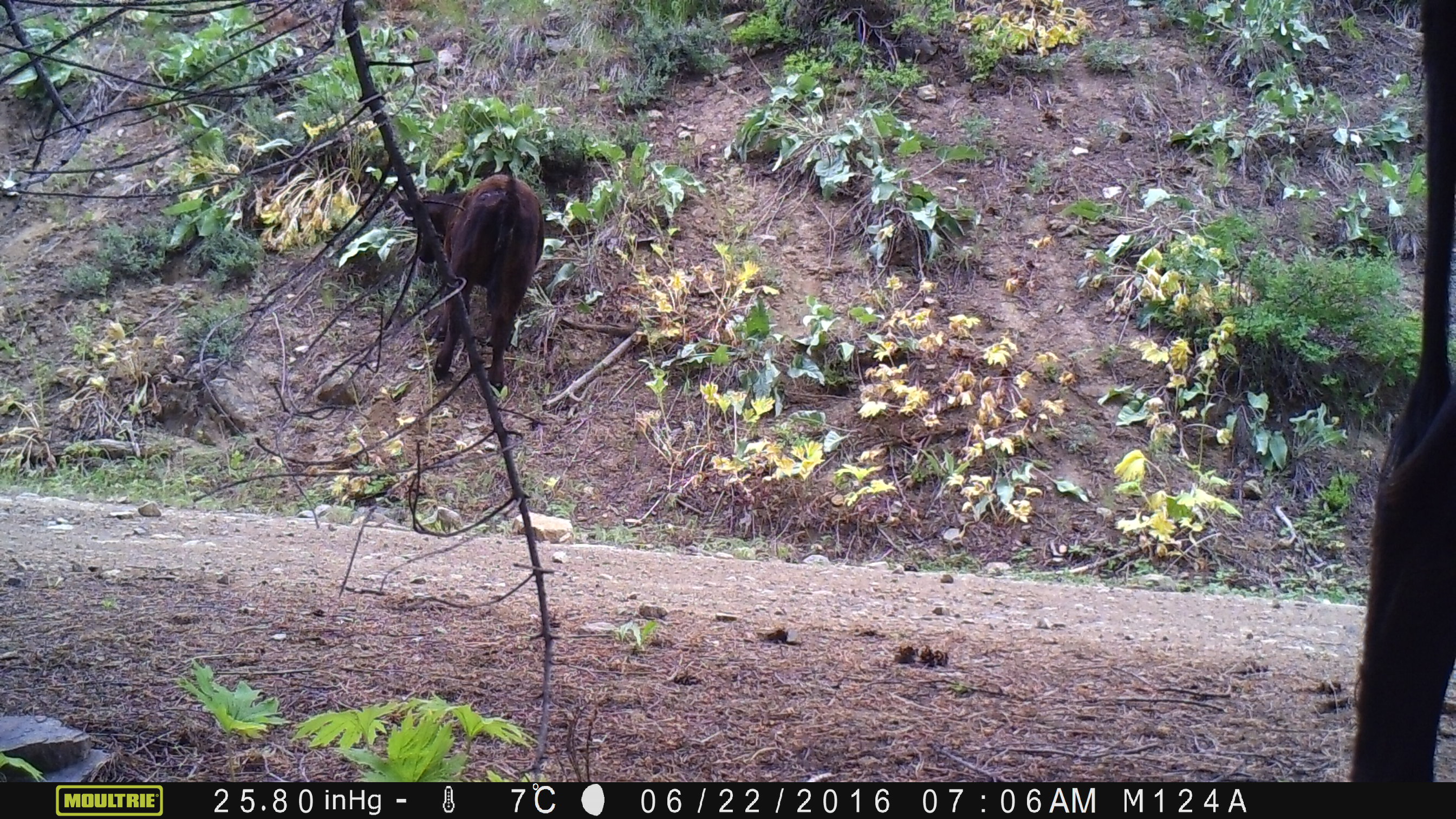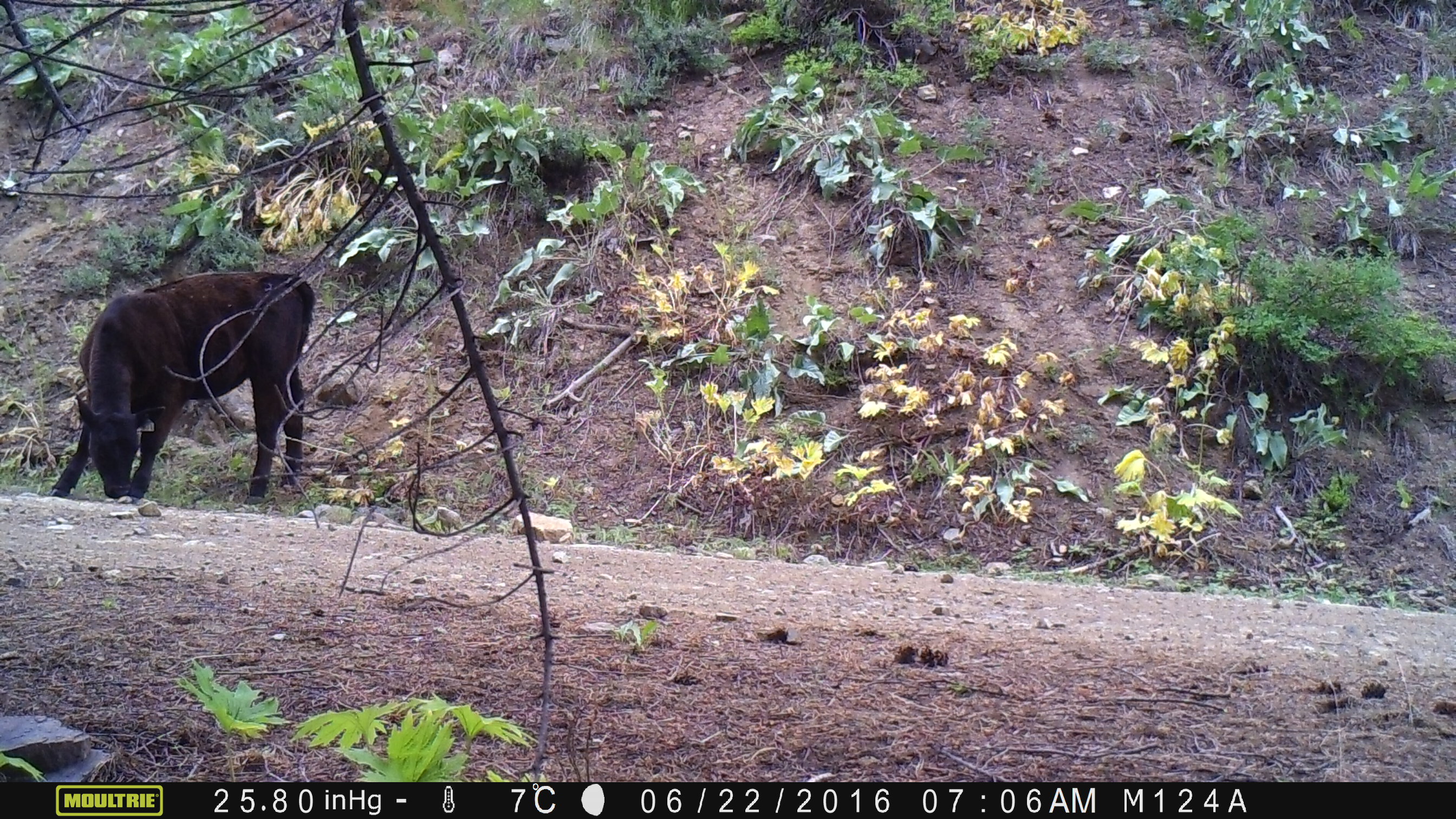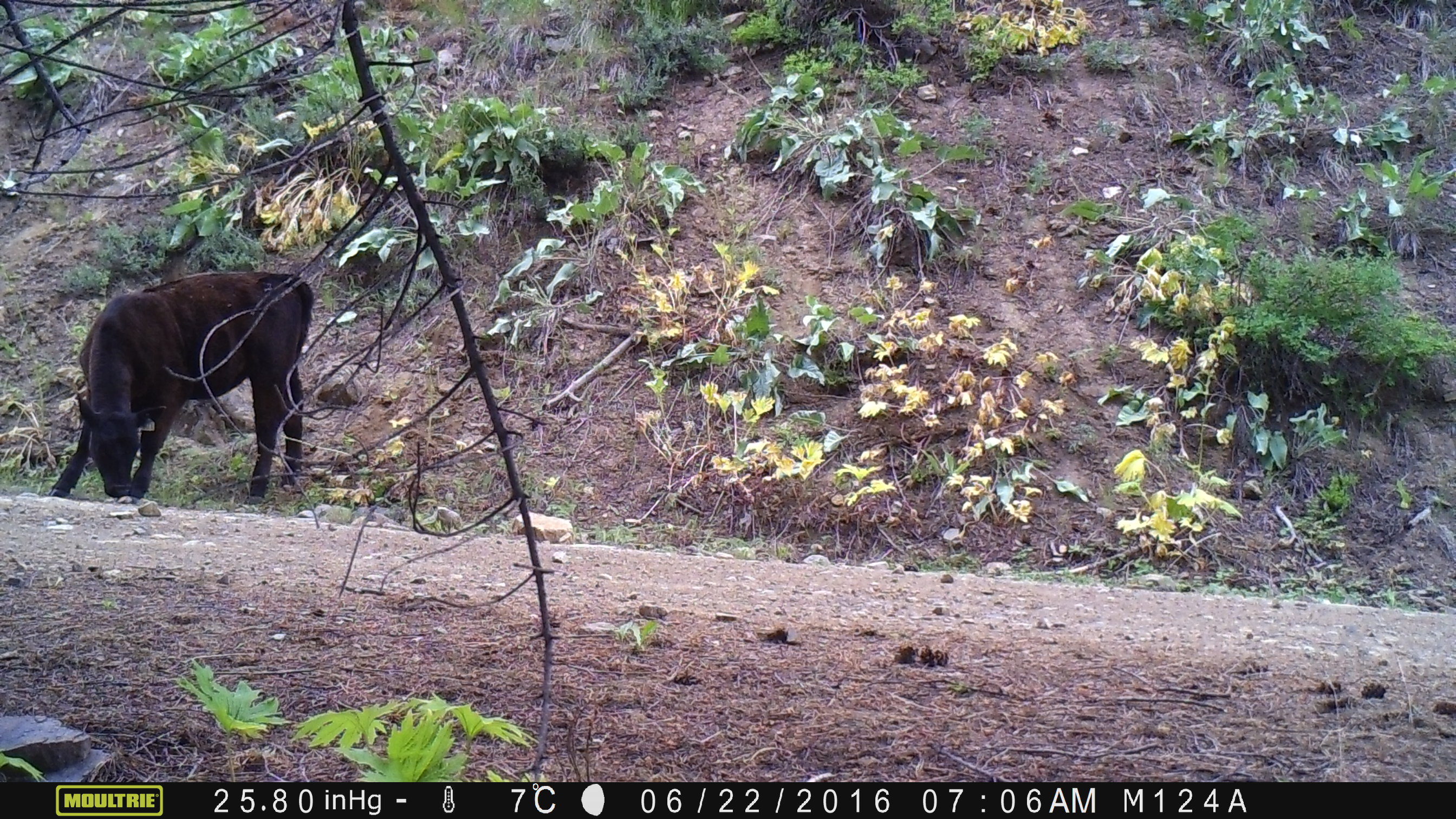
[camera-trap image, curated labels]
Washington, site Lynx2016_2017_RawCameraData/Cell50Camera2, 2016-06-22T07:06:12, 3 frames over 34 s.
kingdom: Animalia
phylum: Chordata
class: Mammalia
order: Artiodactyla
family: Bovidae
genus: Bos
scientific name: Bos taurus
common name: domestic cattle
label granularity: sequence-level